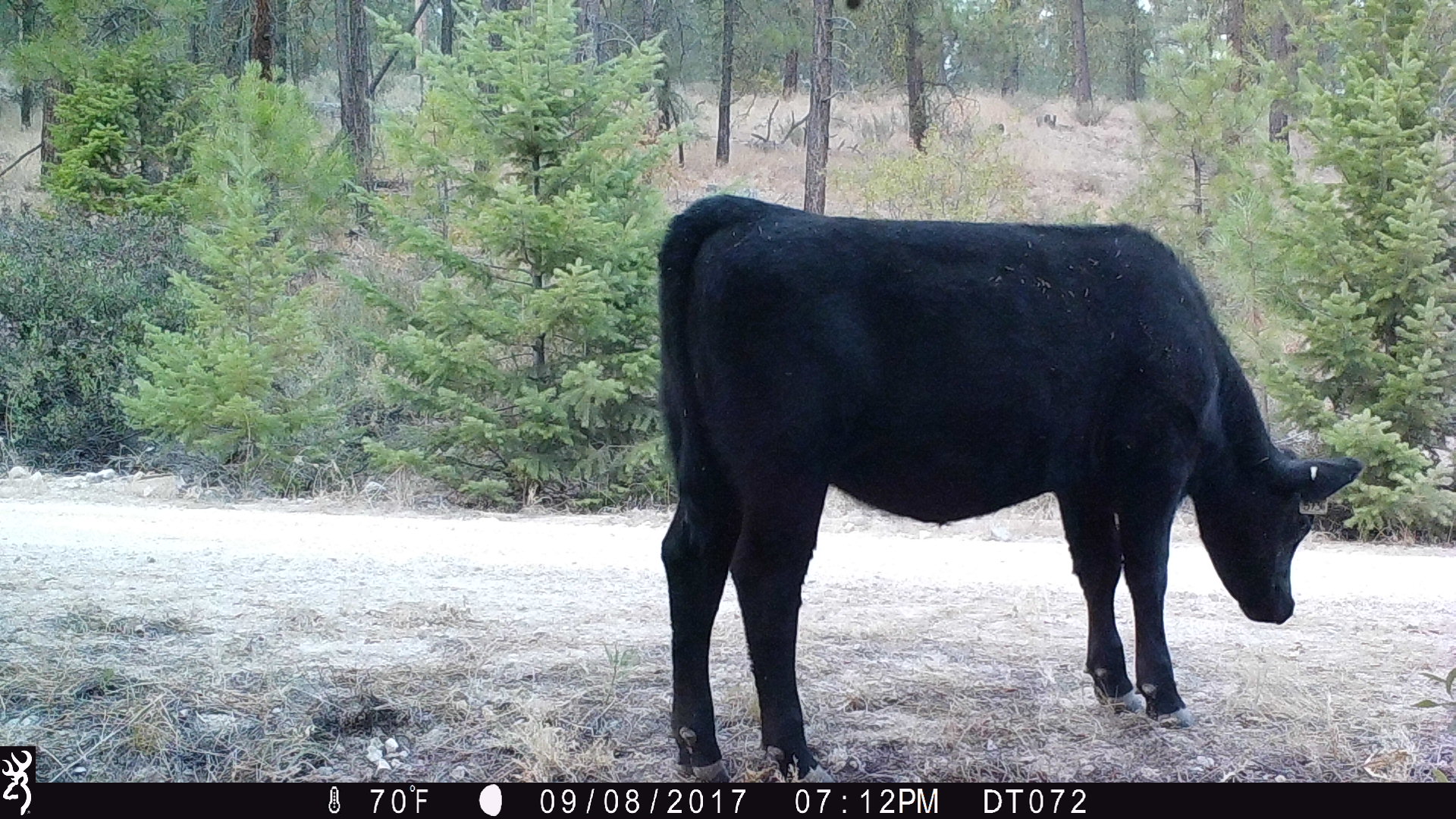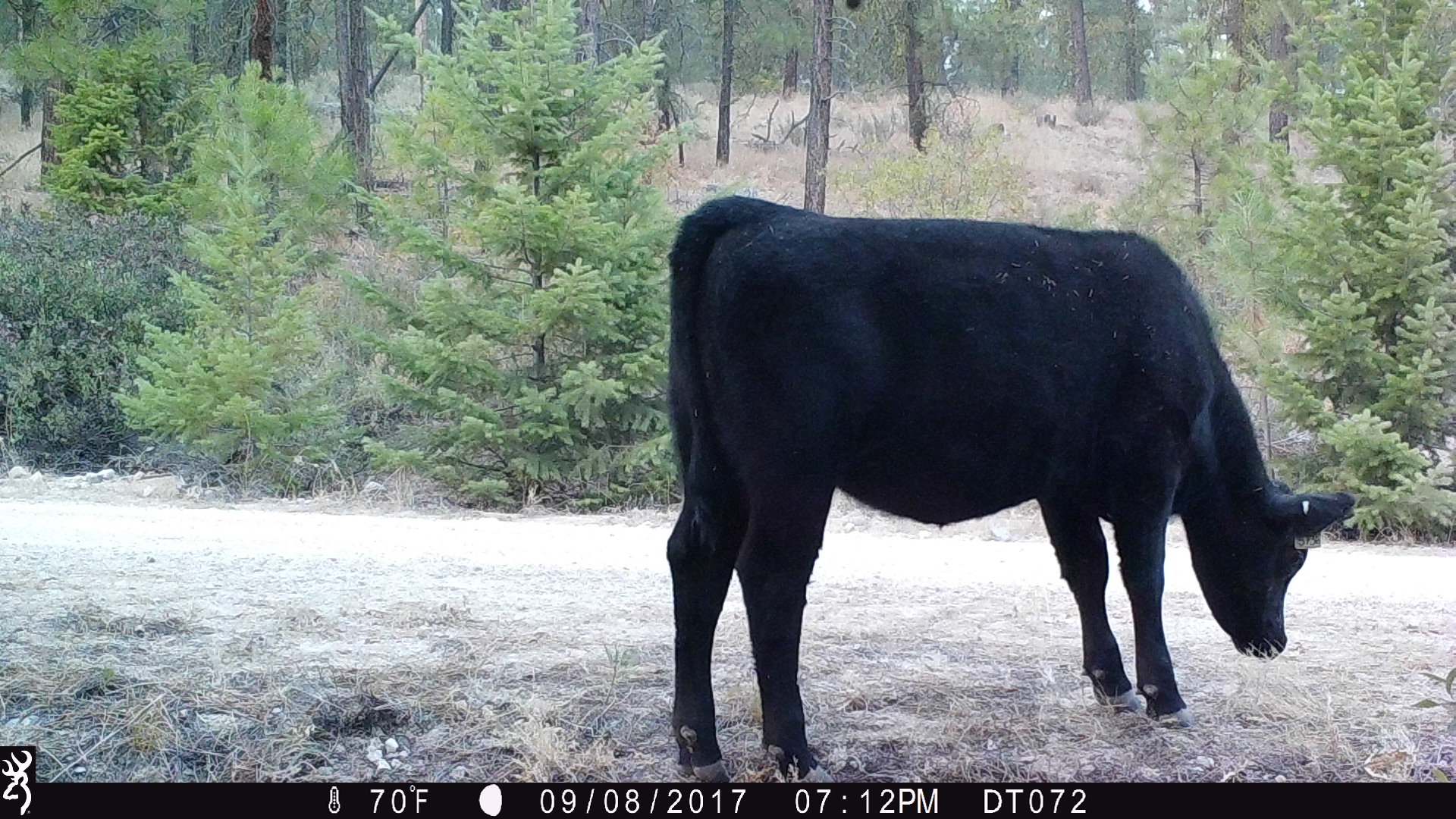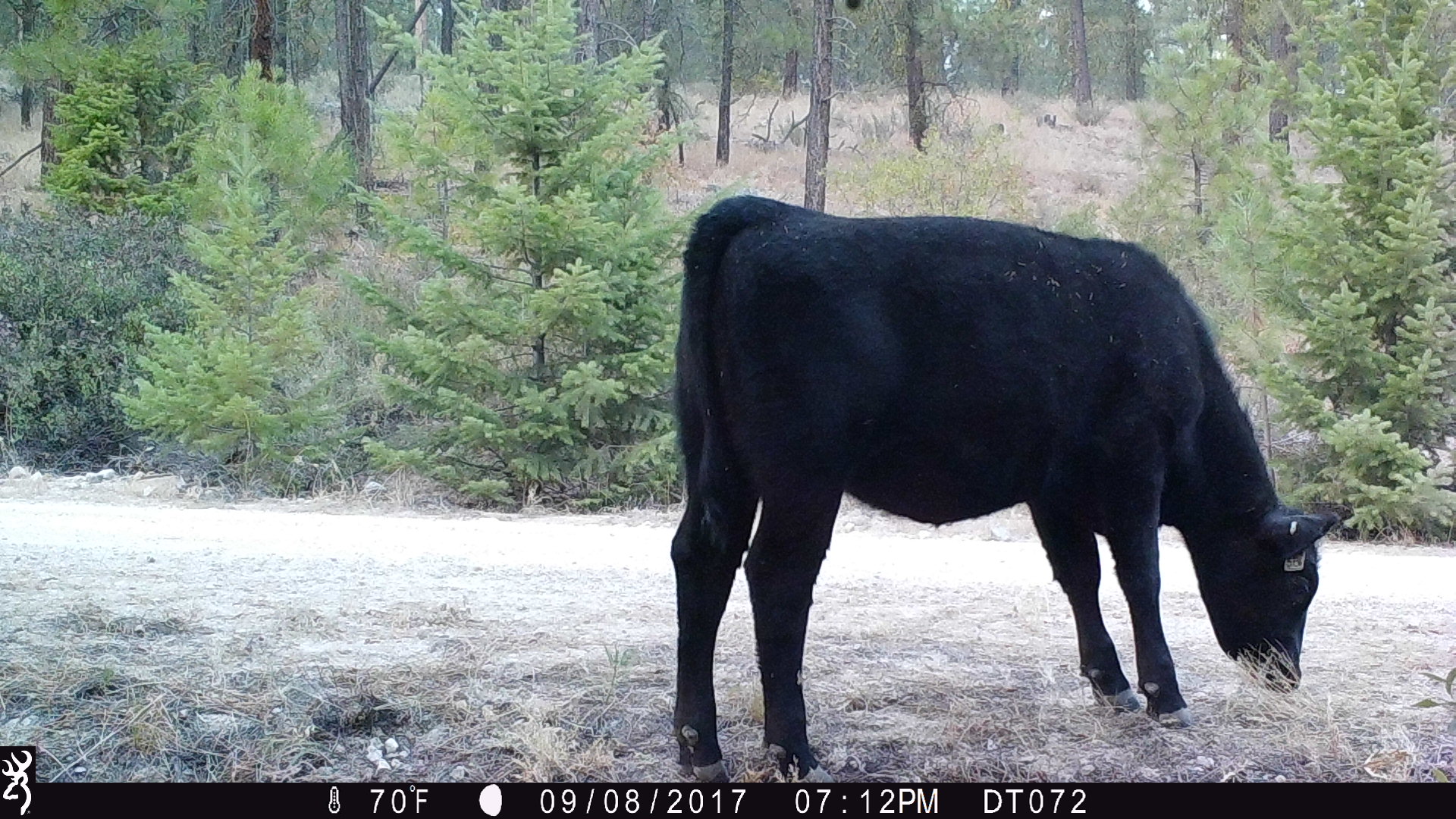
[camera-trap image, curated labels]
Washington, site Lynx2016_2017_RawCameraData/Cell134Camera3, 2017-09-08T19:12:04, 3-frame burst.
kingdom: Animalia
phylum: Chordata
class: Mammalia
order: Artiodactyla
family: Bovidae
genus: Bos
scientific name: Bos taurus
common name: domestic cattle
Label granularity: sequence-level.